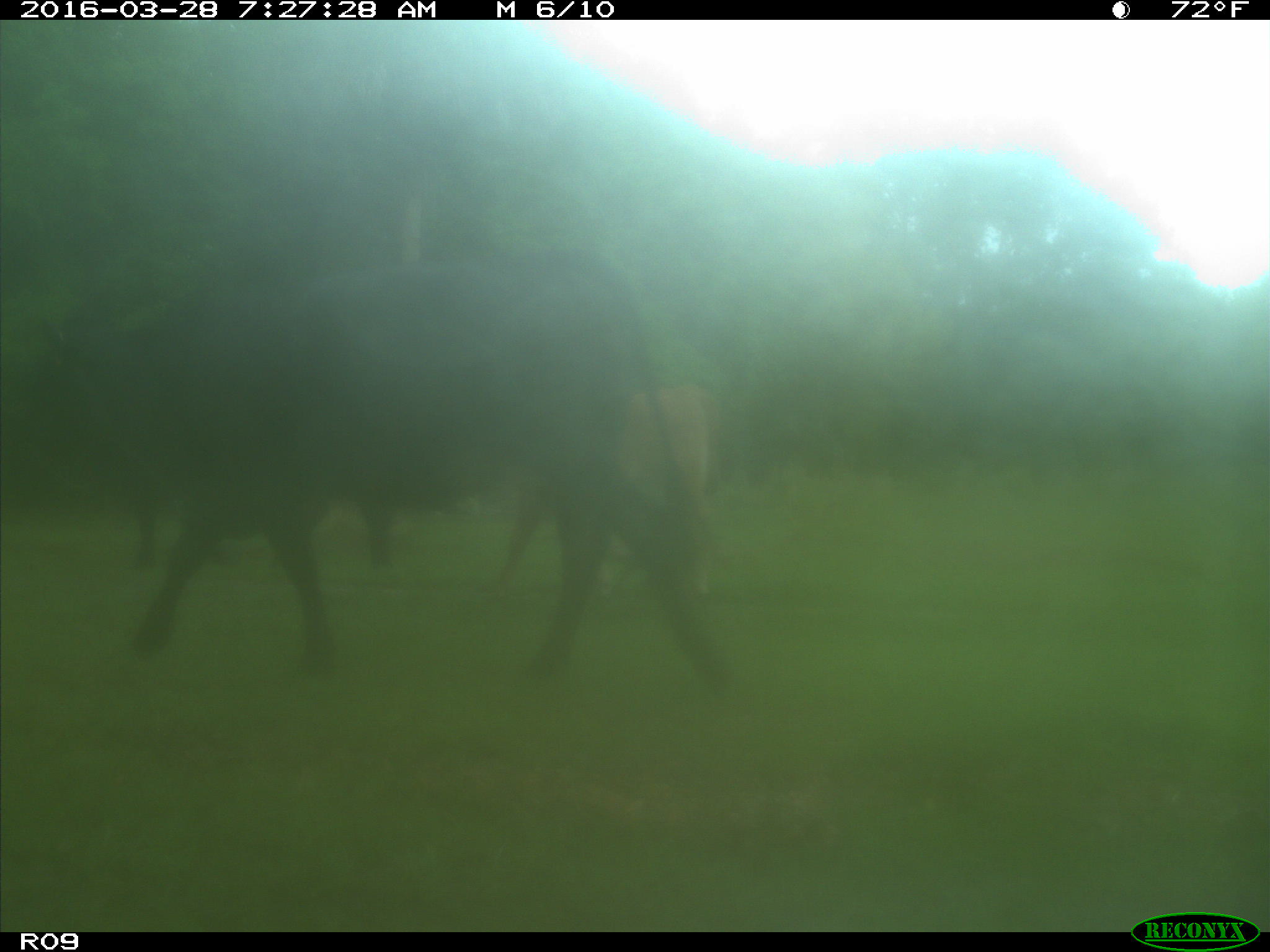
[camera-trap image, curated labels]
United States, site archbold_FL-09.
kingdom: Animalia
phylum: Chordata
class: Mammalia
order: Artiodactyla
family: Bovidae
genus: Bos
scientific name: Bos taurus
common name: domestic cow